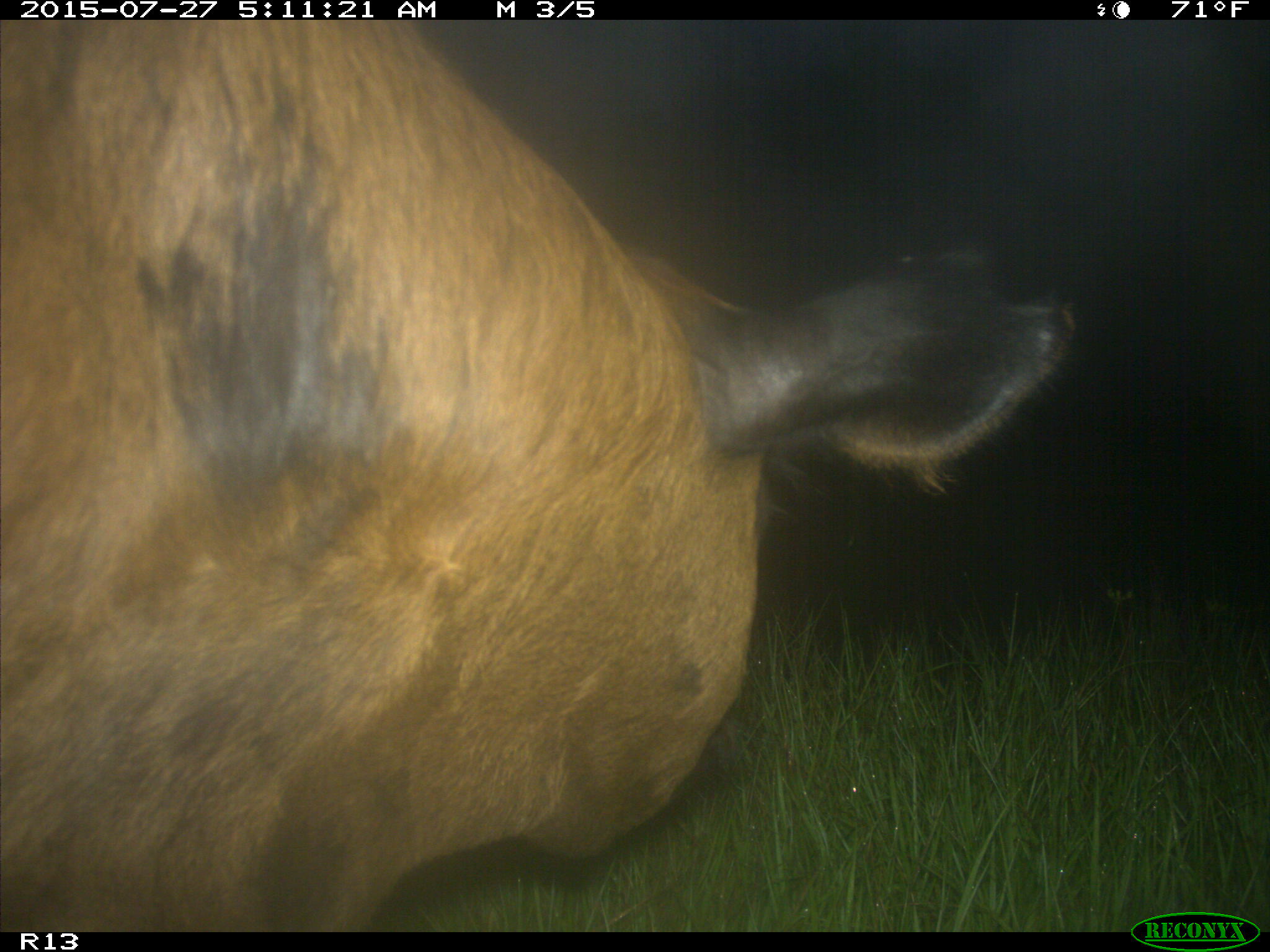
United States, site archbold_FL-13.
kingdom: Animalia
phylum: Chordata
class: Mammalia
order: Artiodactyla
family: Suidae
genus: Sus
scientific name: Sus scrofa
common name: wild boar